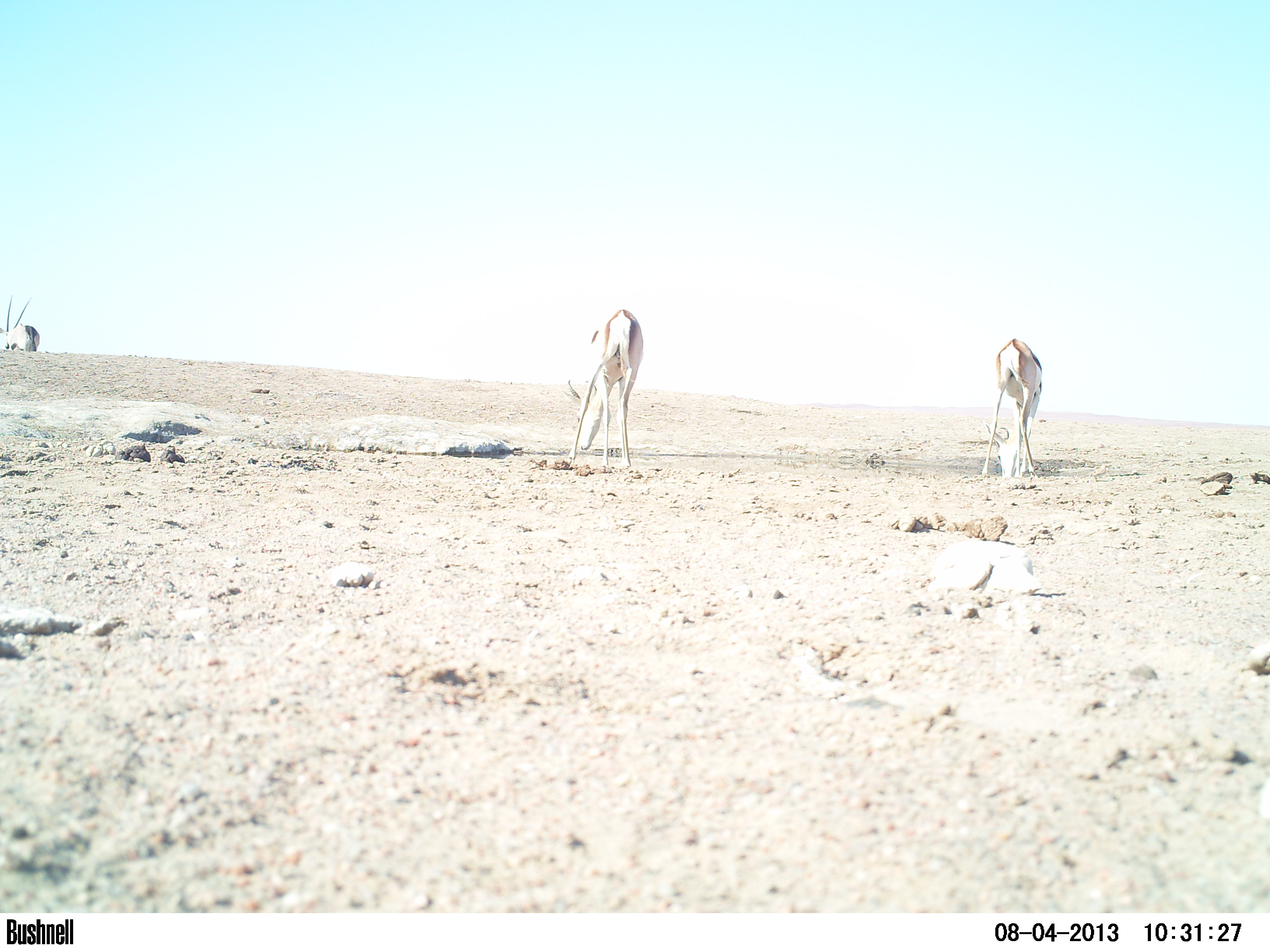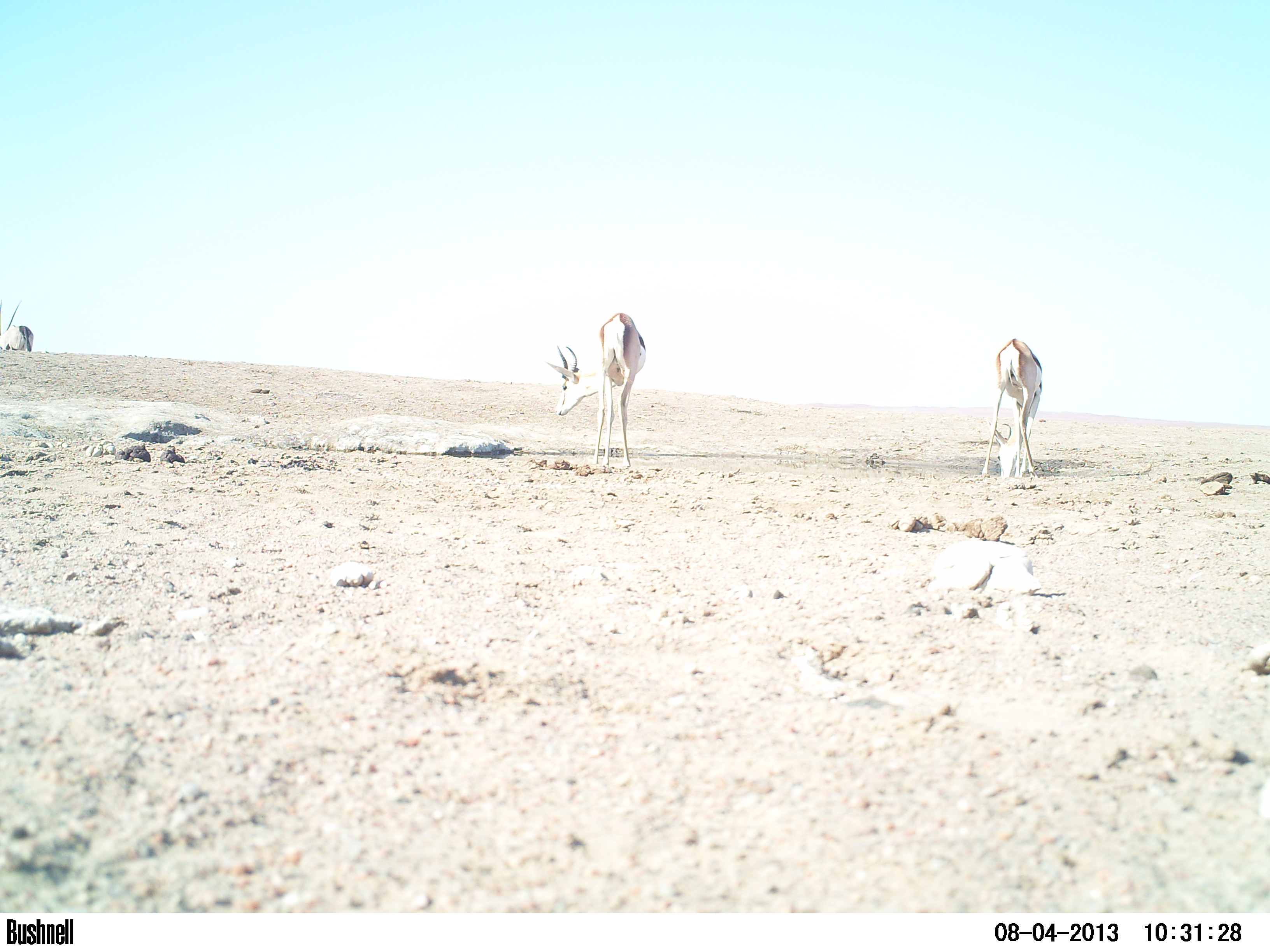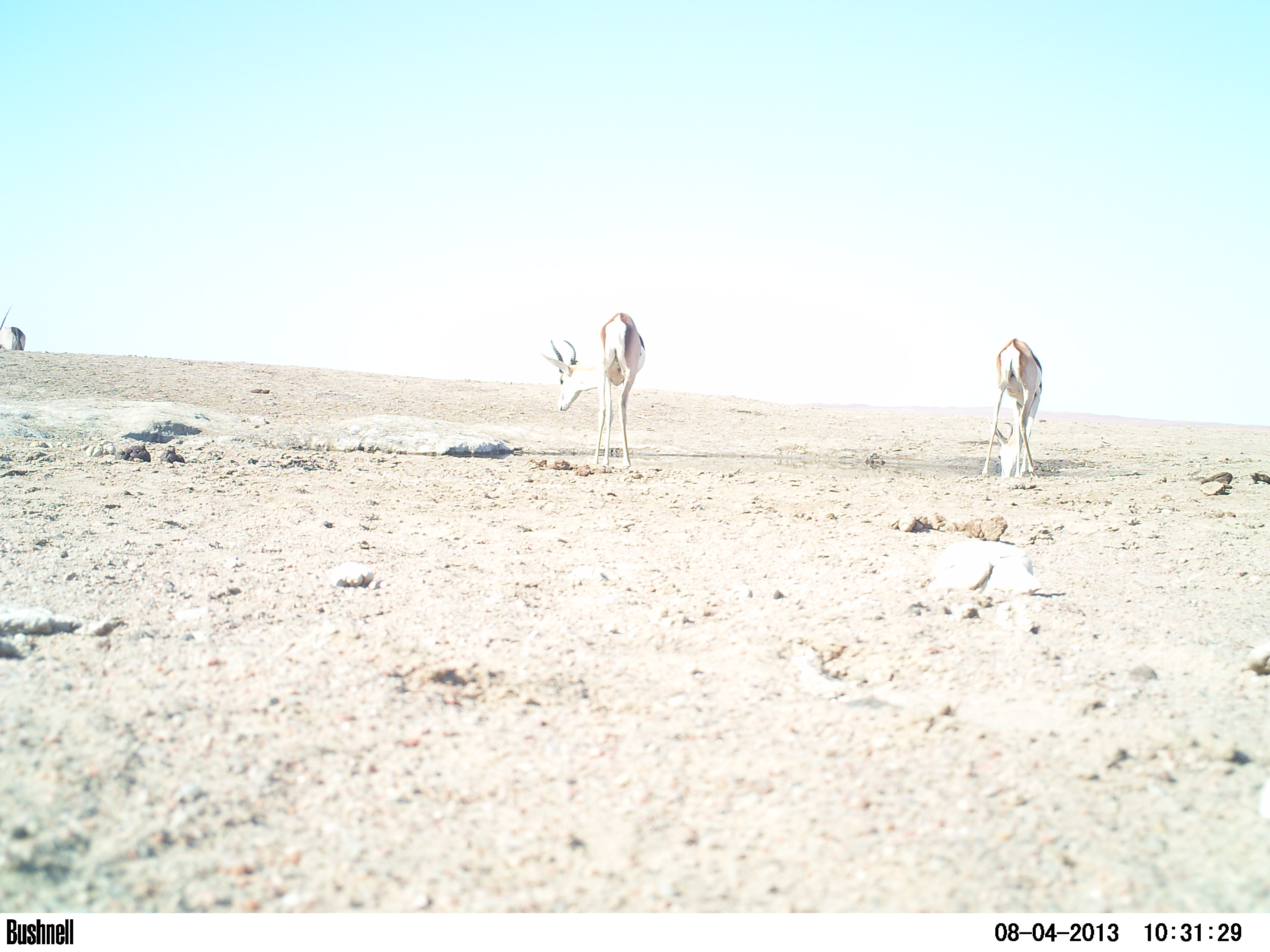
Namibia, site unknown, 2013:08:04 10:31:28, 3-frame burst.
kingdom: Animalia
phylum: Chordata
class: Mammalia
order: Artiodactyla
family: Bovidae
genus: Antidorcas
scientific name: Antidorcas marsupialis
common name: springbok